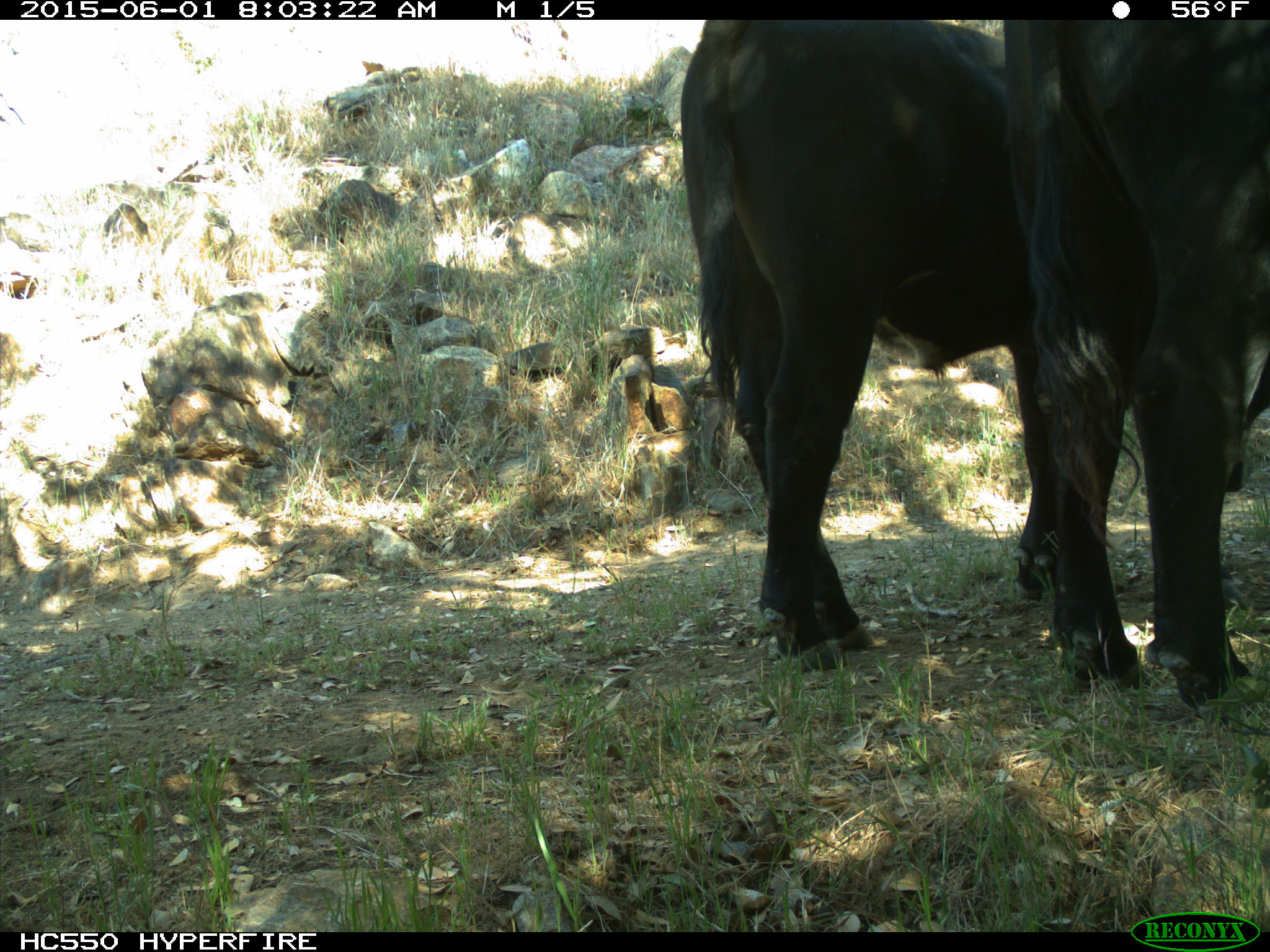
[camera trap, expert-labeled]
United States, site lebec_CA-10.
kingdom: Animalia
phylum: Chordata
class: Mammalia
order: Artiodactyla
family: Bovidae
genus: Bos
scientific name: Bos taurus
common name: domestic cow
Bos taurus (domestic cow).